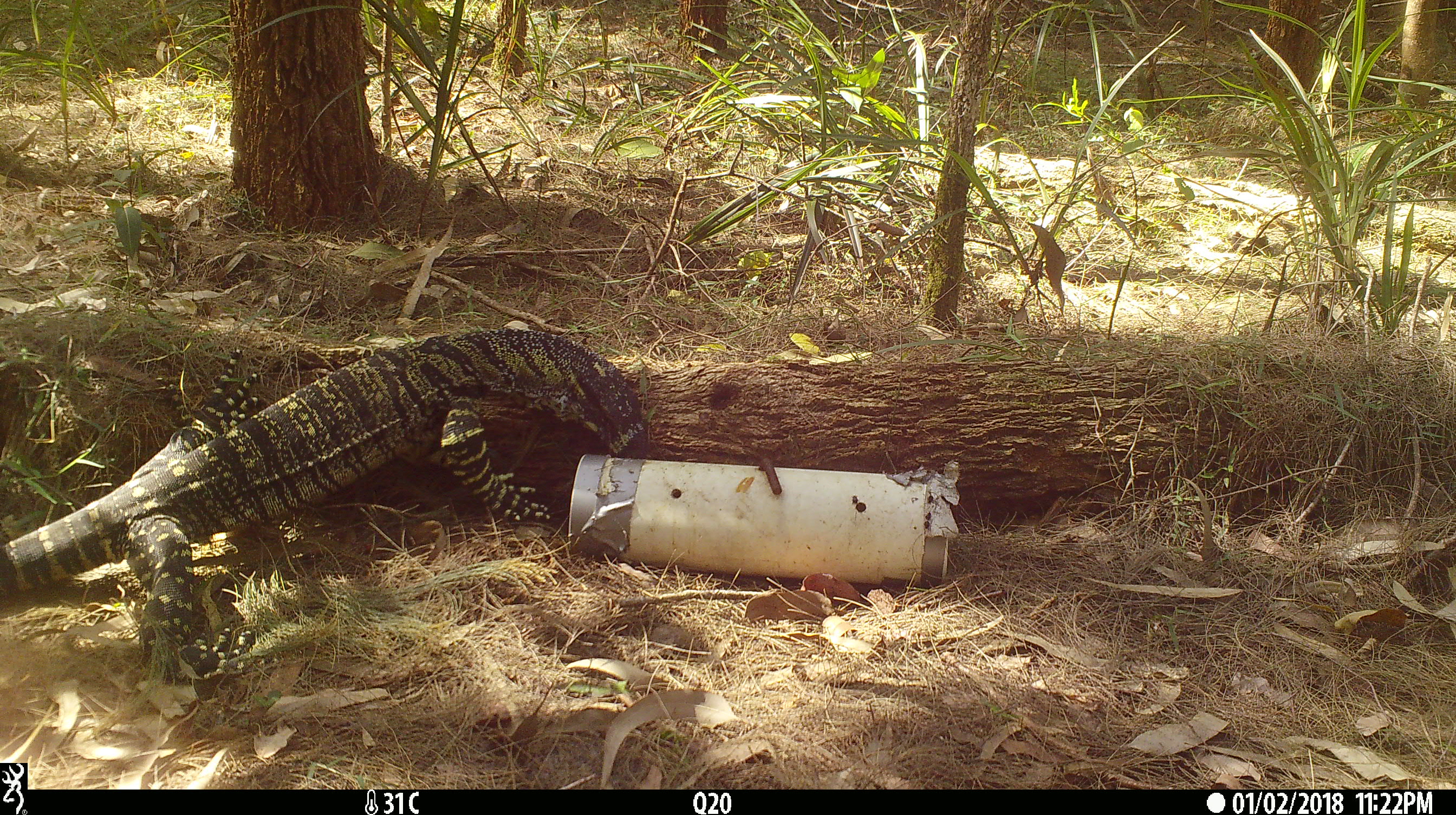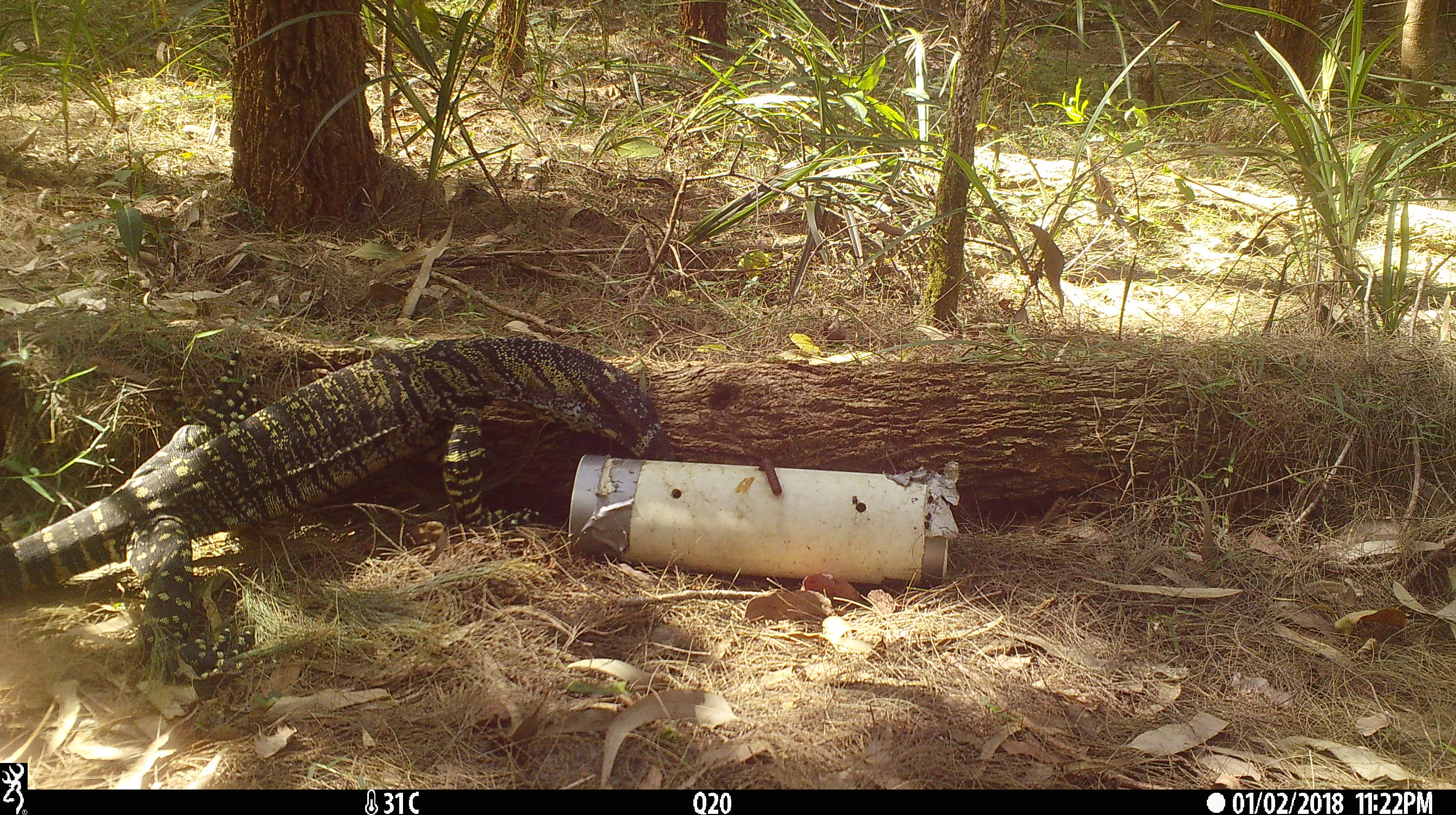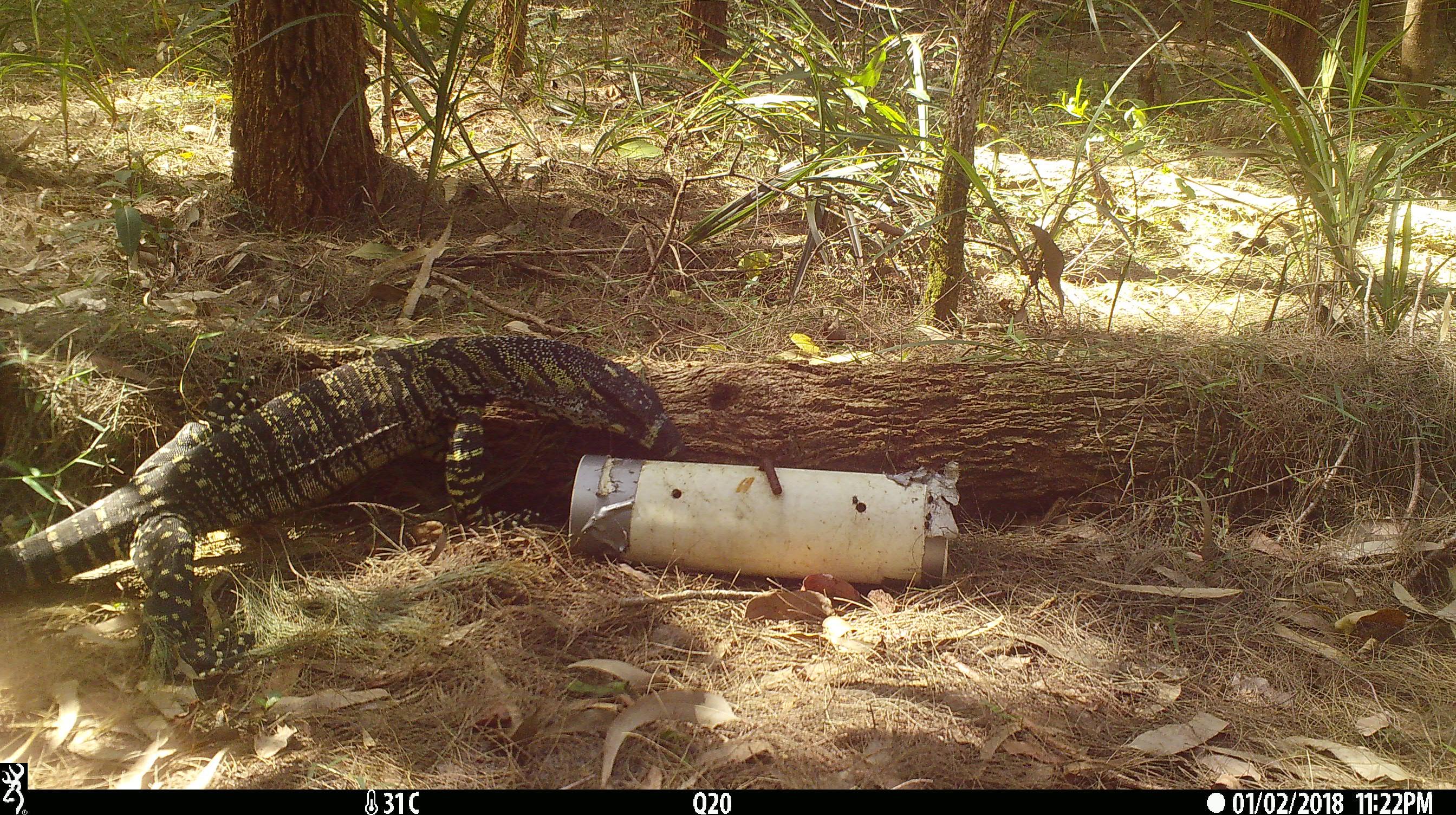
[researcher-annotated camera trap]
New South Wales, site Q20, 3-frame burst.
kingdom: Animalia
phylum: Chordata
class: Reptilia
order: Squamata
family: Varanidae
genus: Varanus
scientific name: Varanus varius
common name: lace monitor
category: goanna